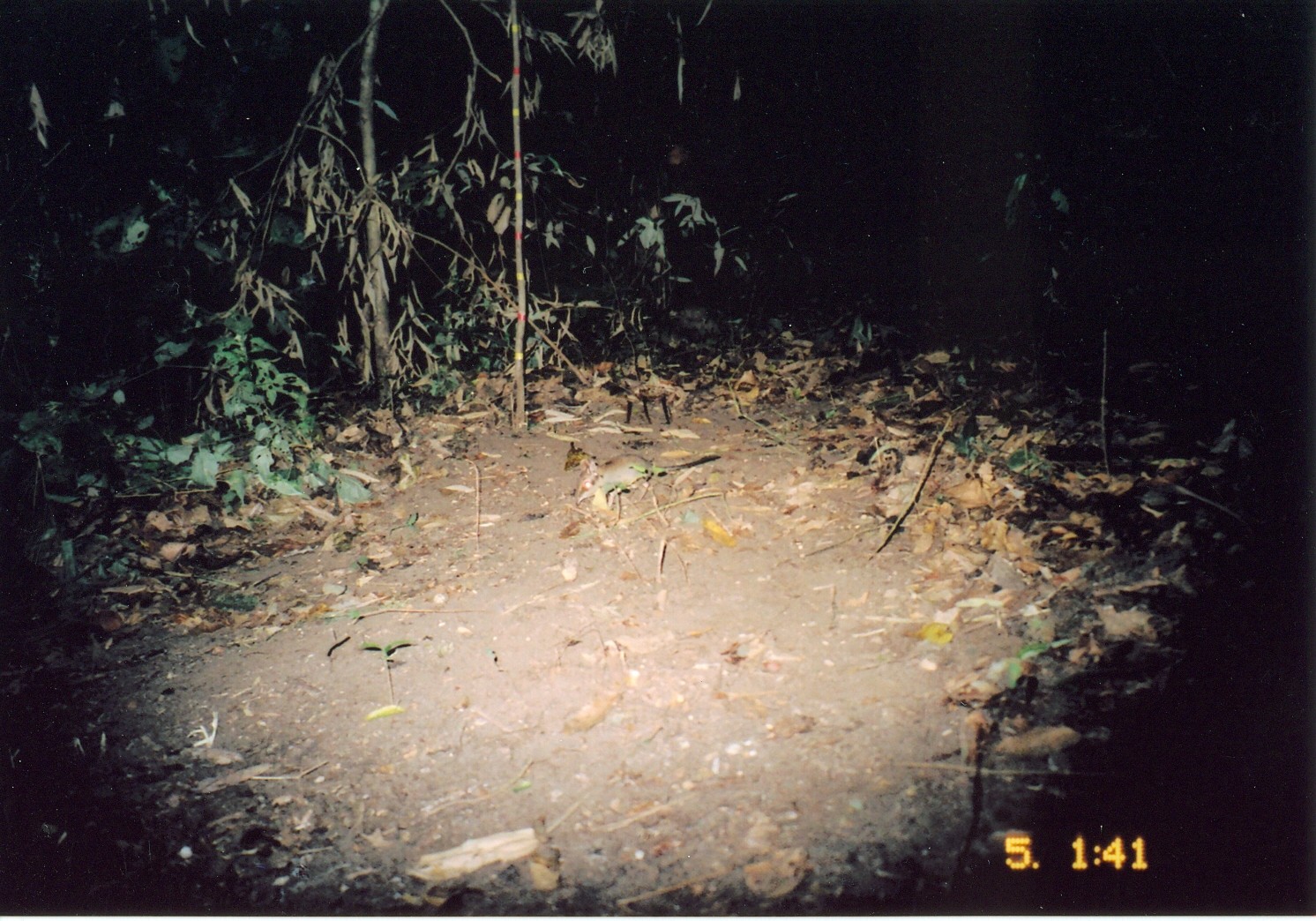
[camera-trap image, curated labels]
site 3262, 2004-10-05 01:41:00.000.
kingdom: Animalia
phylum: Chordata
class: Mammalia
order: Macroscelidea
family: Macroscelididae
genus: Petrodromus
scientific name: Petrodromus tetradactylus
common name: four-toed sengi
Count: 1.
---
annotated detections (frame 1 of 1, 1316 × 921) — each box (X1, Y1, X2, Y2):
petrodromus tetradactylus: (575, 451, 722, 506)